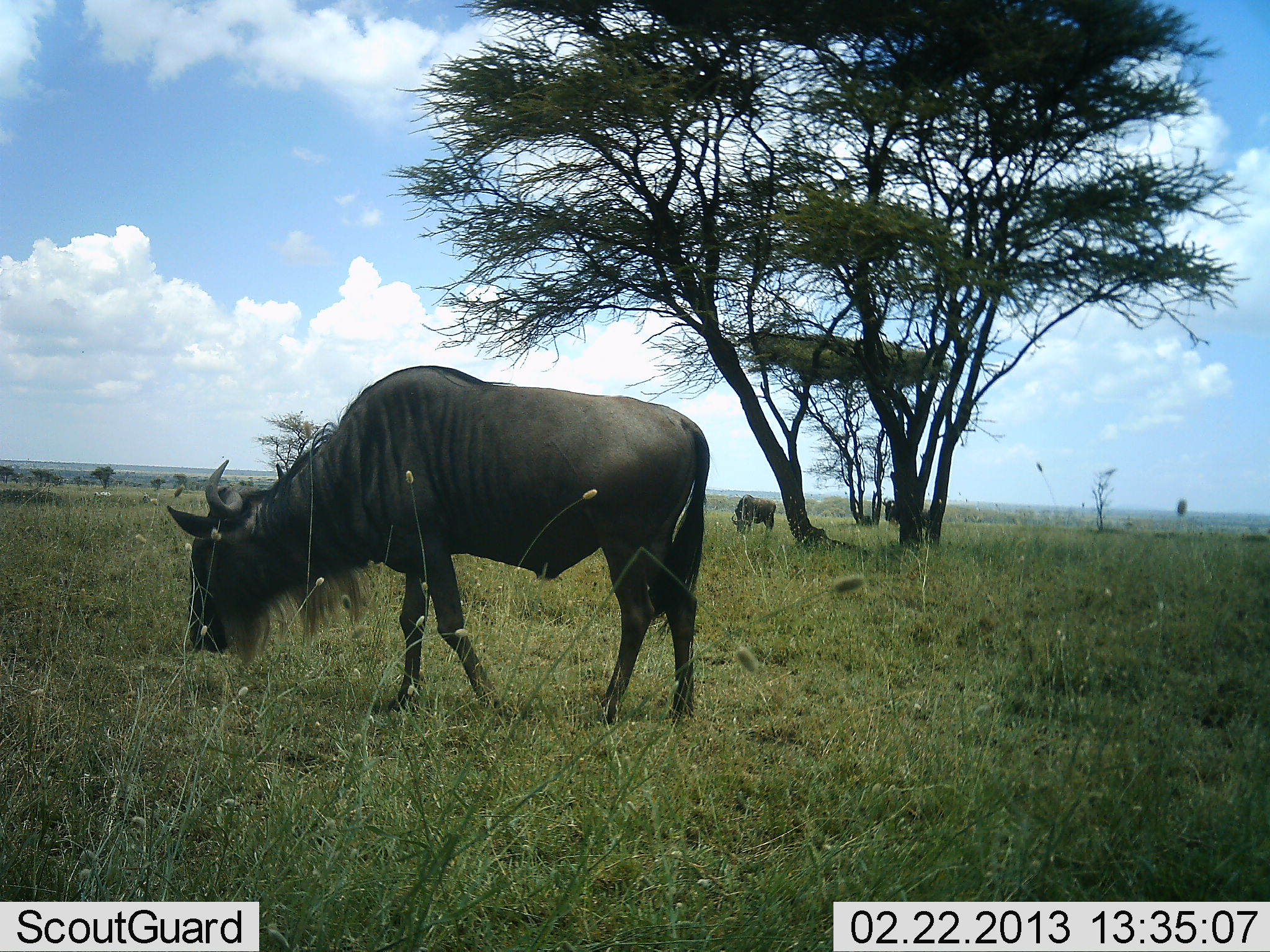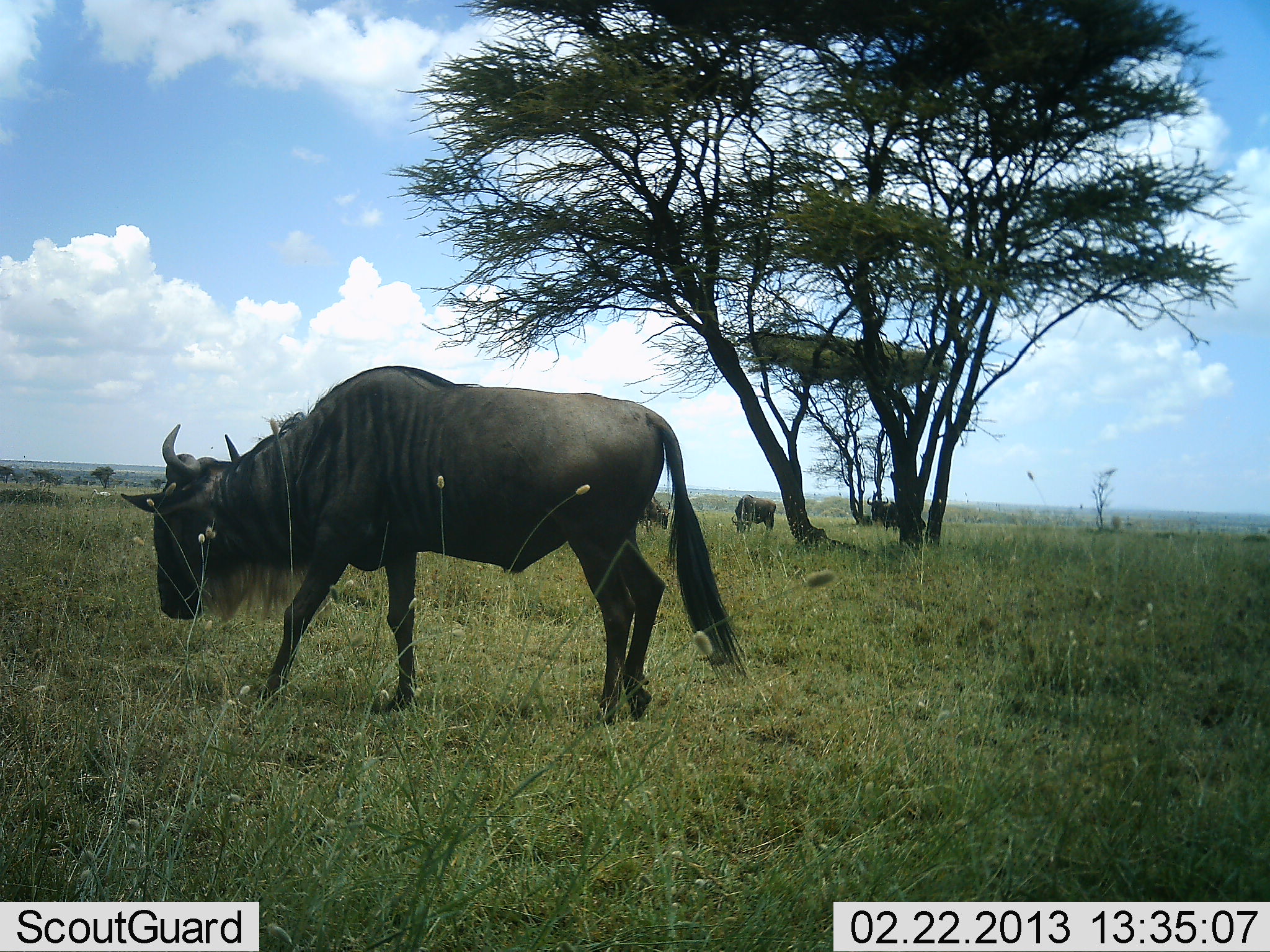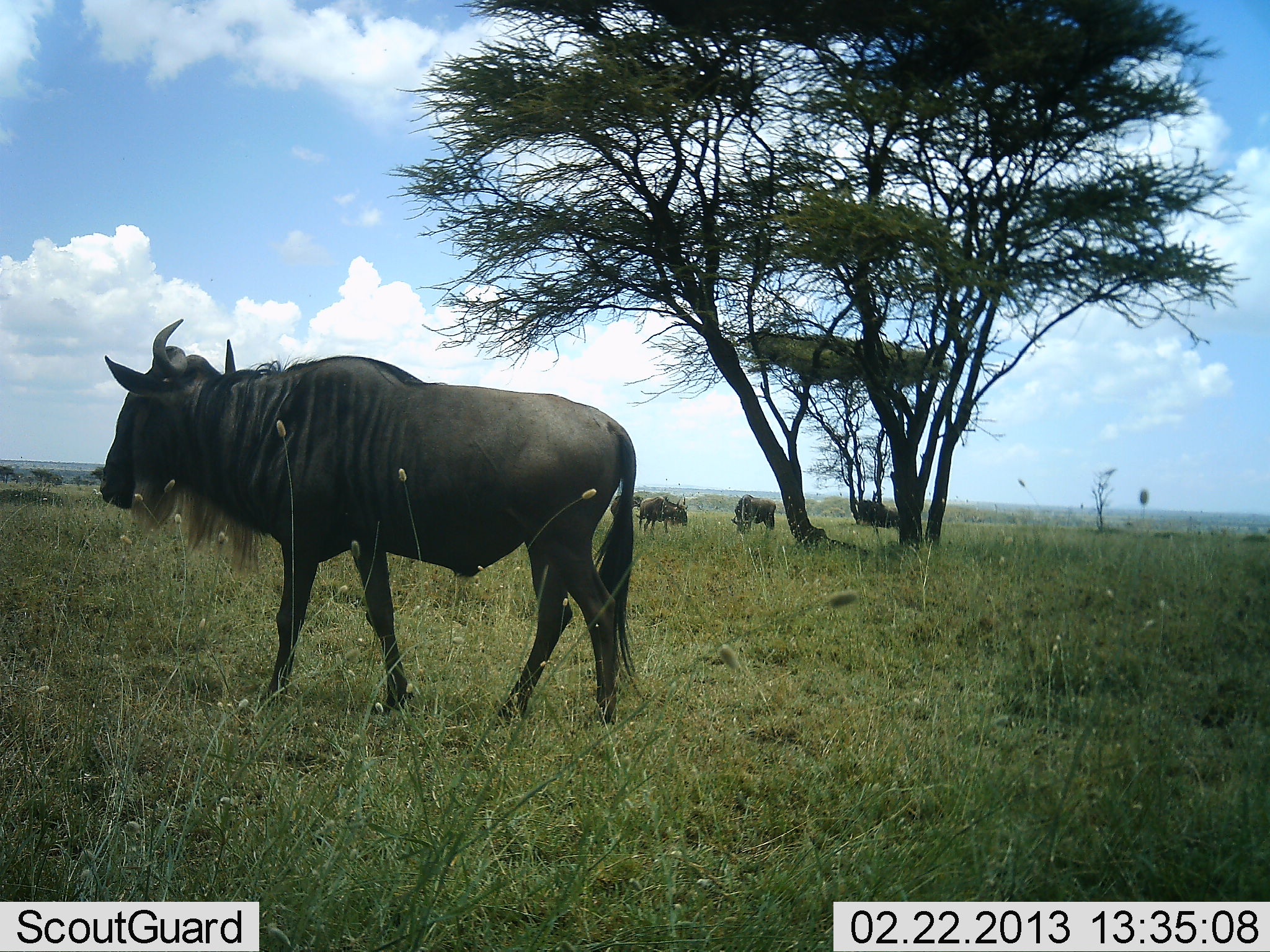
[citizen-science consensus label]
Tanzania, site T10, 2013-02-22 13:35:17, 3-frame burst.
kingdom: Animalia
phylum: Chordata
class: Mammalia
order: Artiodactyla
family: Bovidae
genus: Connochaetes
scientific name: Connochaetes taurinus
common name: blue wildebeest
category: wildebeest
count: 4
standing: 44%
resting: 0%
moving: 67%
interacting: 0%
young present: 0%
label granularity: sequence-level